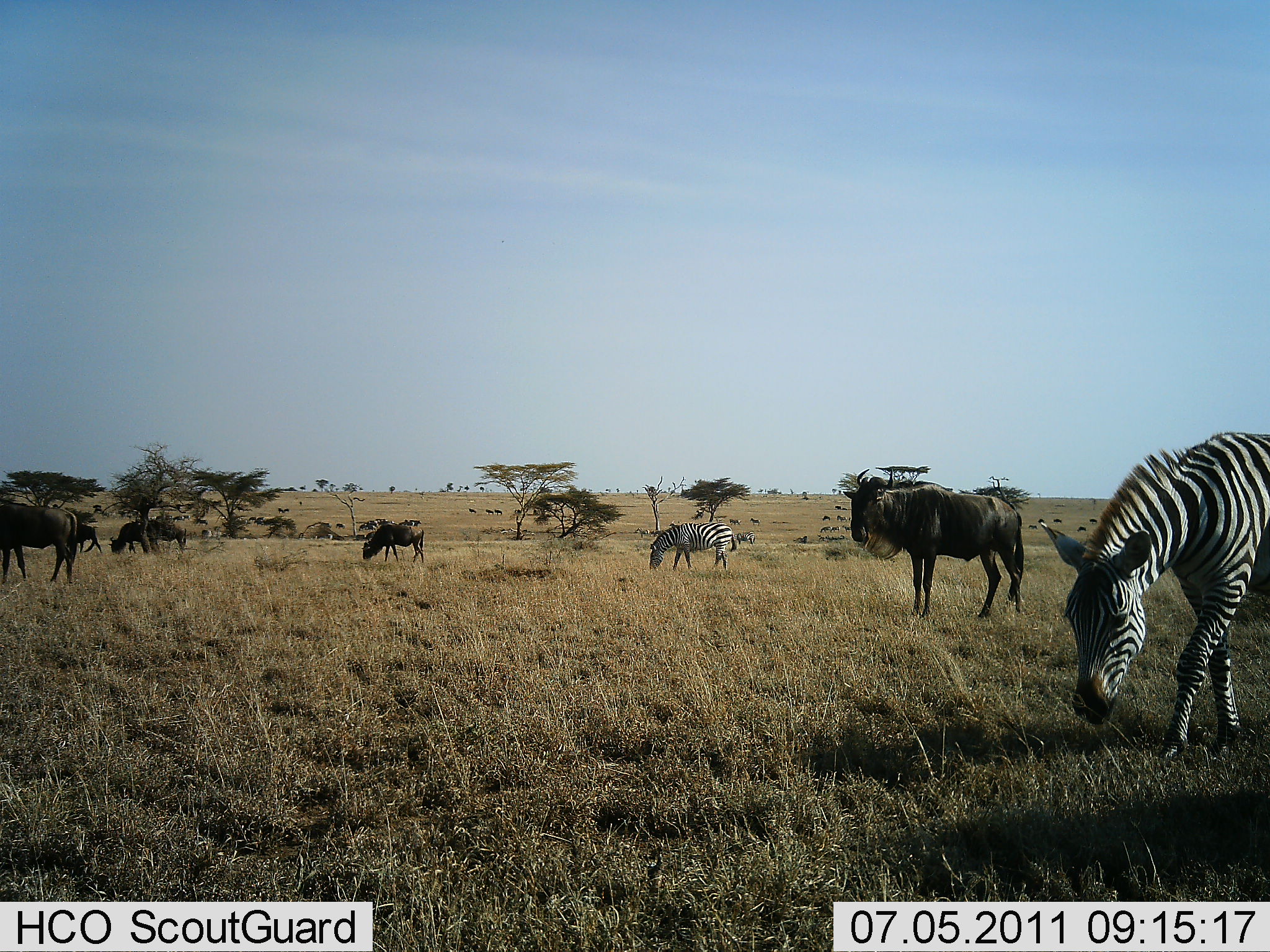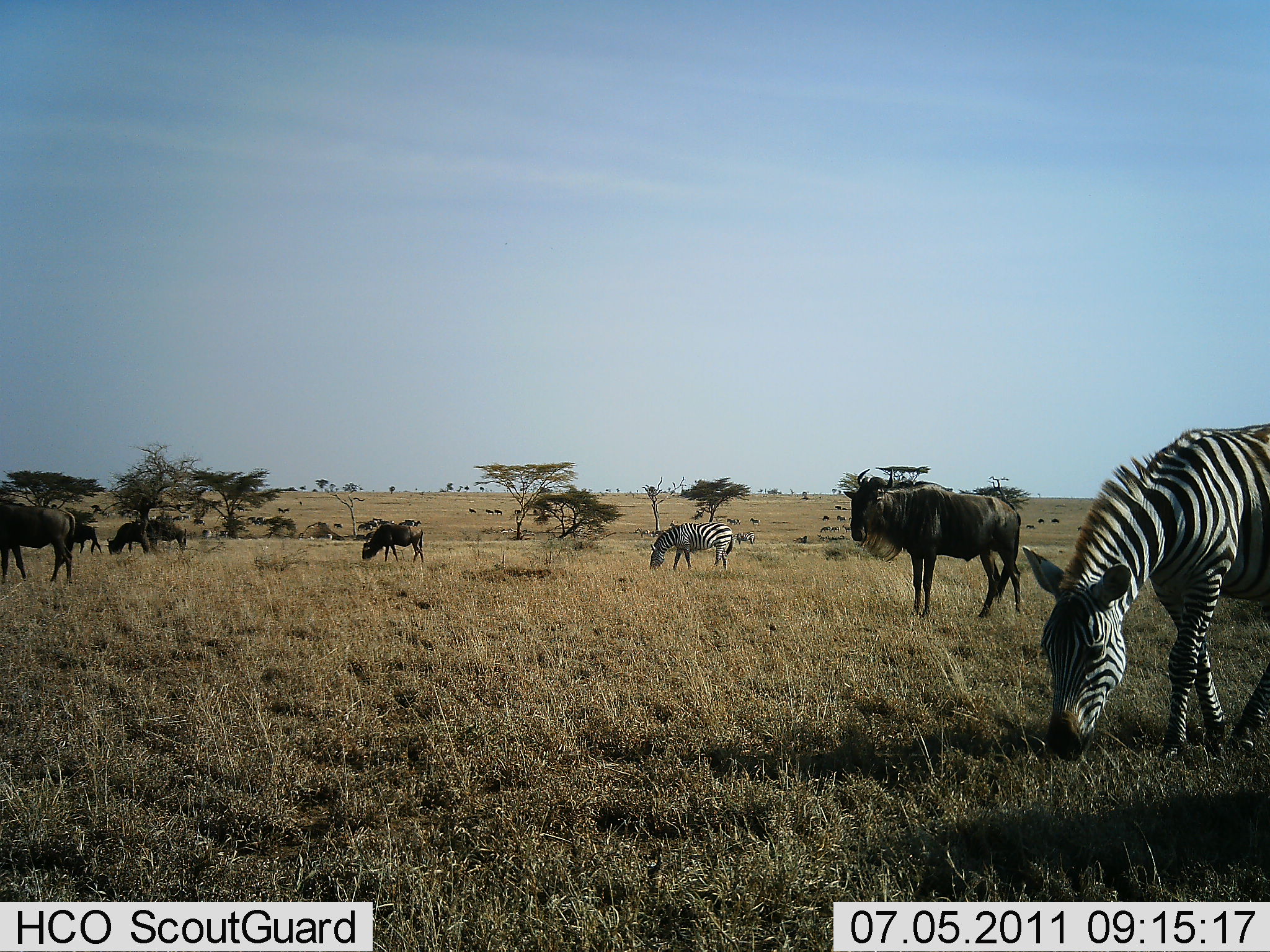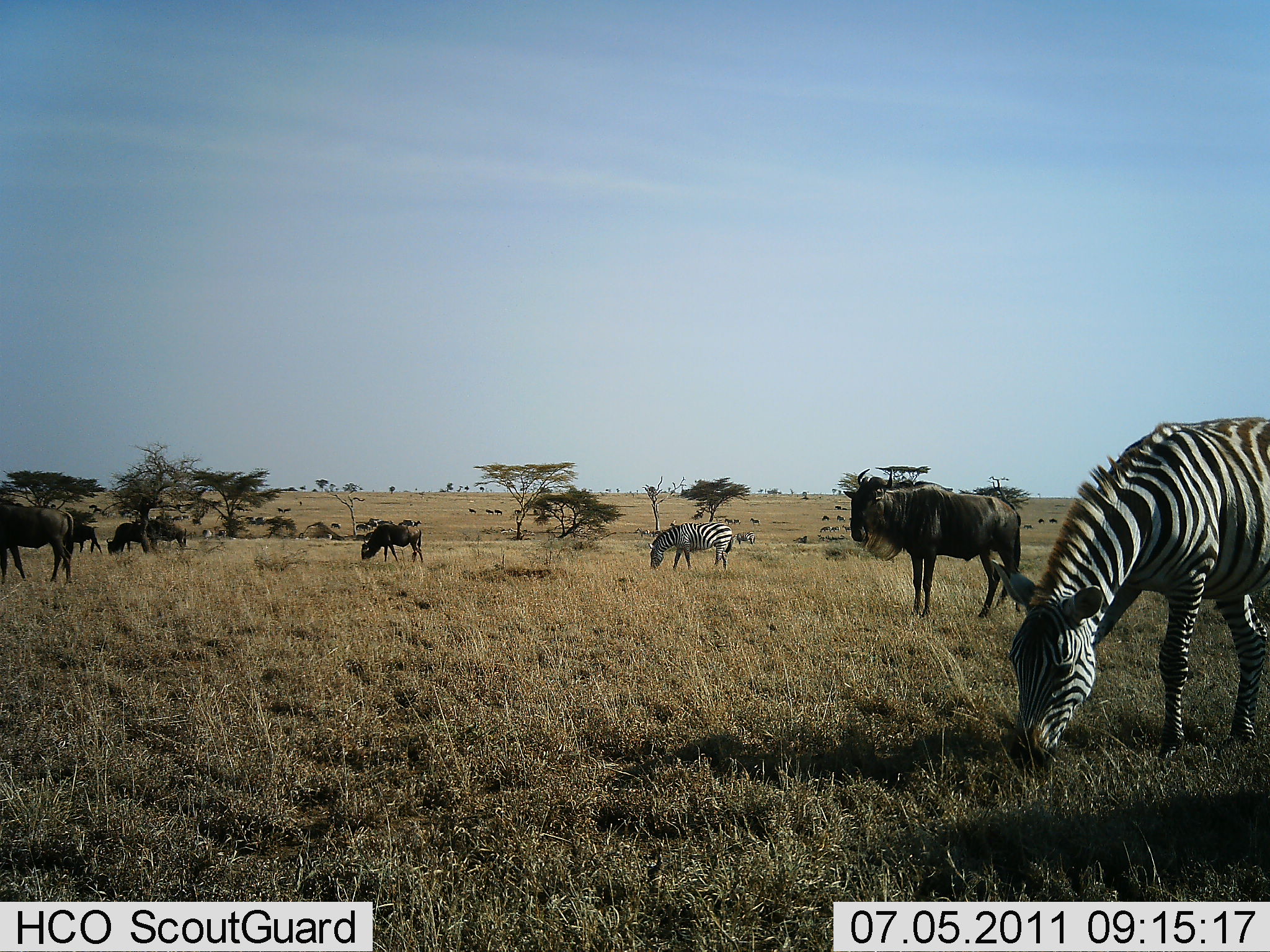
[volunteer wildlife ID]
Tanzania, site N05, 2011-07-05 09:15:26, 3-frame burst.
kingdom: Animalia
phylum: Chordata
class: Mammalia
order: Artiodactyla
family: Bovidae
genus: Connochaetes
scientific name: Connochaetes taurinus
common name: blue wildebeest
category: wildebeest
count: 6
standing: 70%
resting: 0%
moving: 10%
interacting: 0%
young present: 0%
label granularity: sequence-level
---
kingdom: Animalia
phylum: Chordata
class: Mammalia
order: Perissodactyla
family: Equidae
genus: Equus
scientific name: Equus quagga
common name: plains zebra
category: zebra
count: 2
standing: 10%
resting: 0%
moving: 0%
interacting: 0%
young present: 0%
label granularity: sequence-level